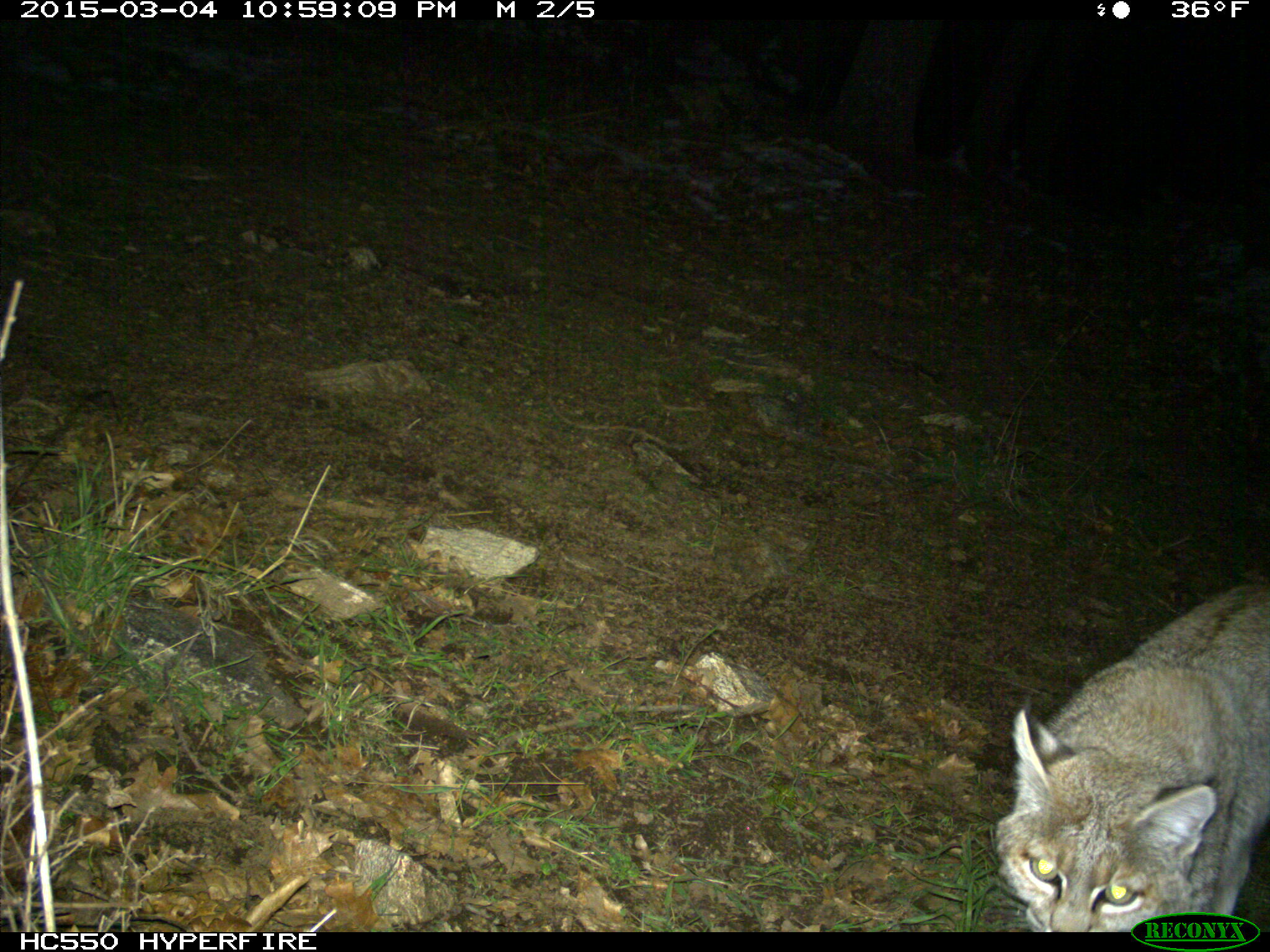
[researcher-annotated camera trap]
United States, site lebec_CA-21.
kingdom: Animalia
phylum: Chordata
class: Mammalia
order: Carnivora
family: Felidae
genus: Lynx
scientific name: Lynx rufus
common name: bobcat